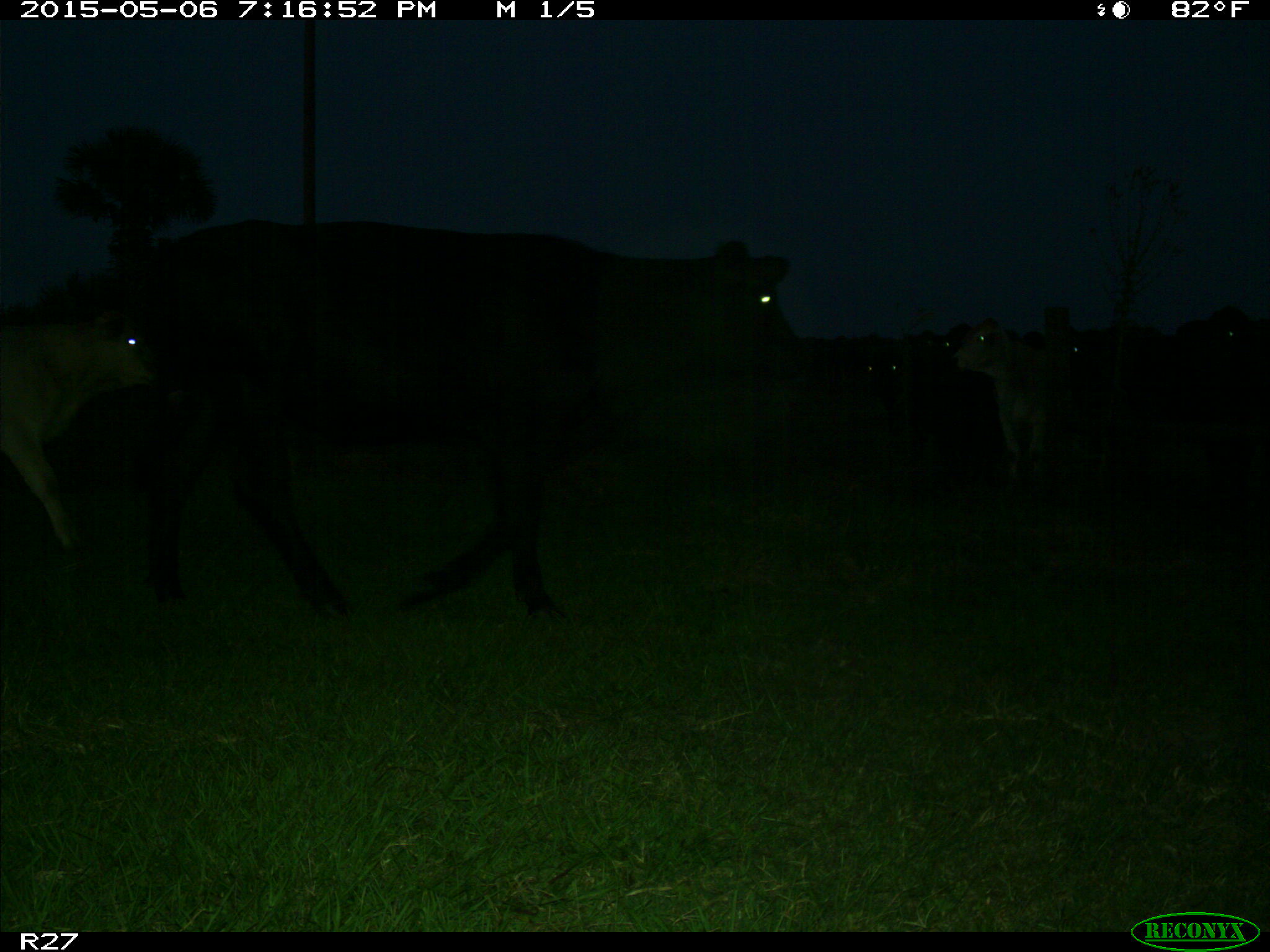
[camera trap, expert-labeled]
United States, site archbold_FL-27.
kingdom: Animalia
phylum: Chordata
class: Mammalia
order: Artiodactyla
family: Bovidae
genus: Bos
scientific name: Bos taurus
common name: domestic cow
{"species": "Bos taurus (domestic cow)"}